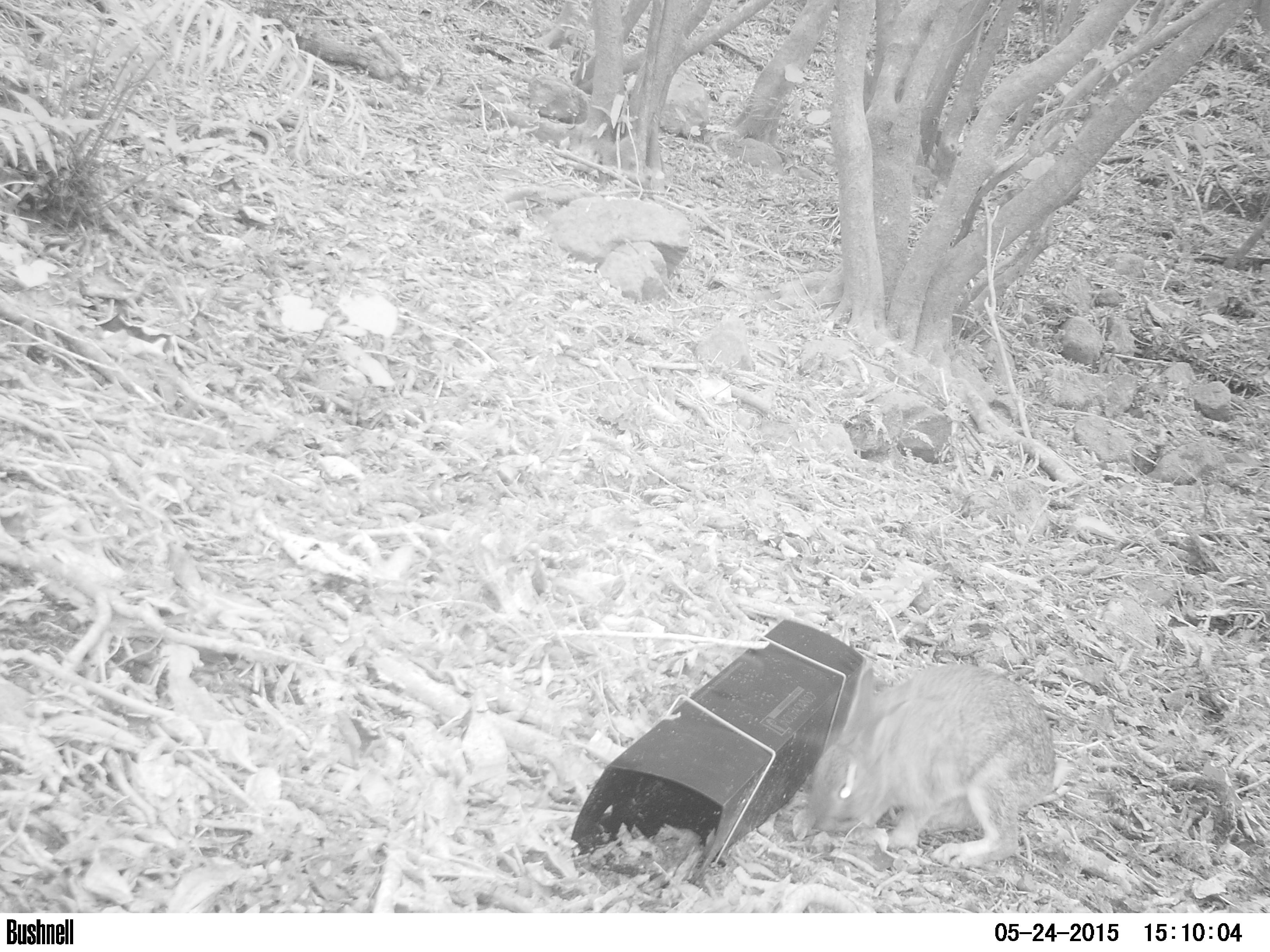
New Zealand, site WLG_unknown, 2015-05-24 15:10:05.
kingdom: Animalia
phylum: Chordata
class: Mammalia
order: Lagomorpha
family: Leporidae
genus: Oryctolagus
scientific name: Oryctolagus cuniculus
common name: european rabbit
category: rabbit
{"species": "rabbit (european rabbit) (Oryctolagus cuniculus)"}